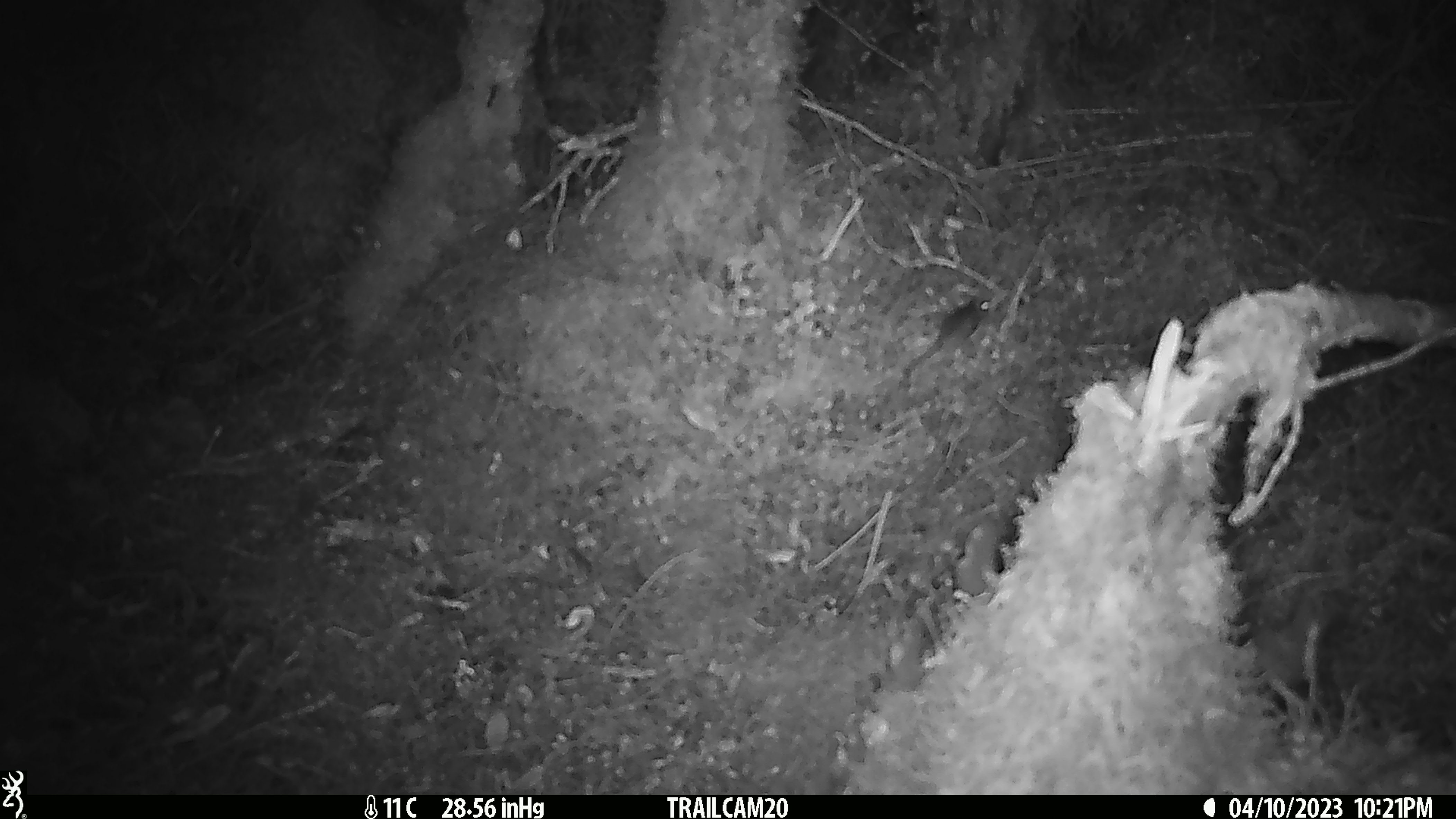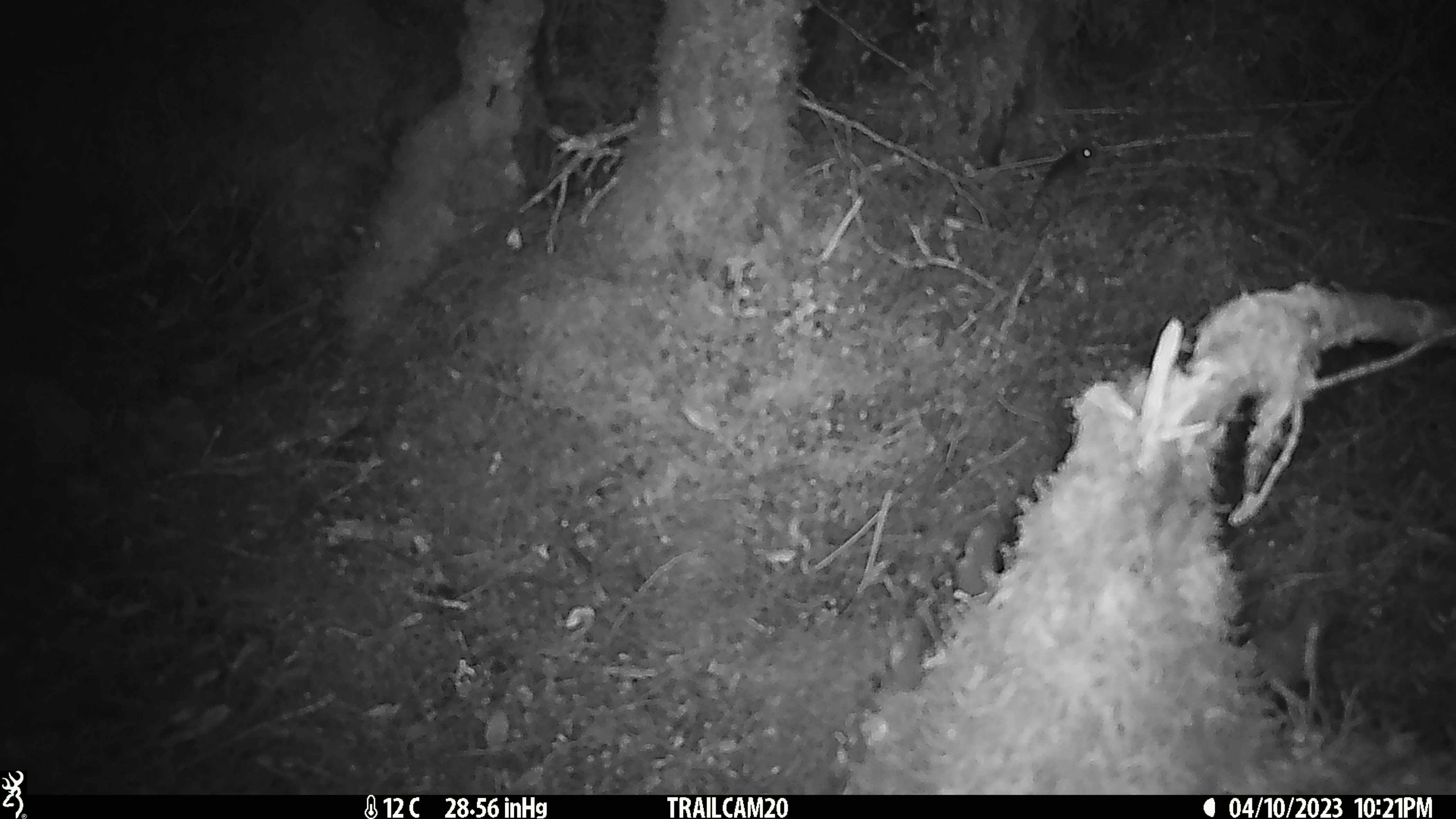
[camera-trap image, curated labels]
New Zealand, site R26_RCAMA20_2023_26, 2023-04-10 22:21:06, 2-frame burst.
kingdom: Animalia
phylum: Chordata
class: Mammalia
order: Rodentia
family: Muridae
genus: Mus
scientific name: Mus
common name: mouse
Mouse (Mus).